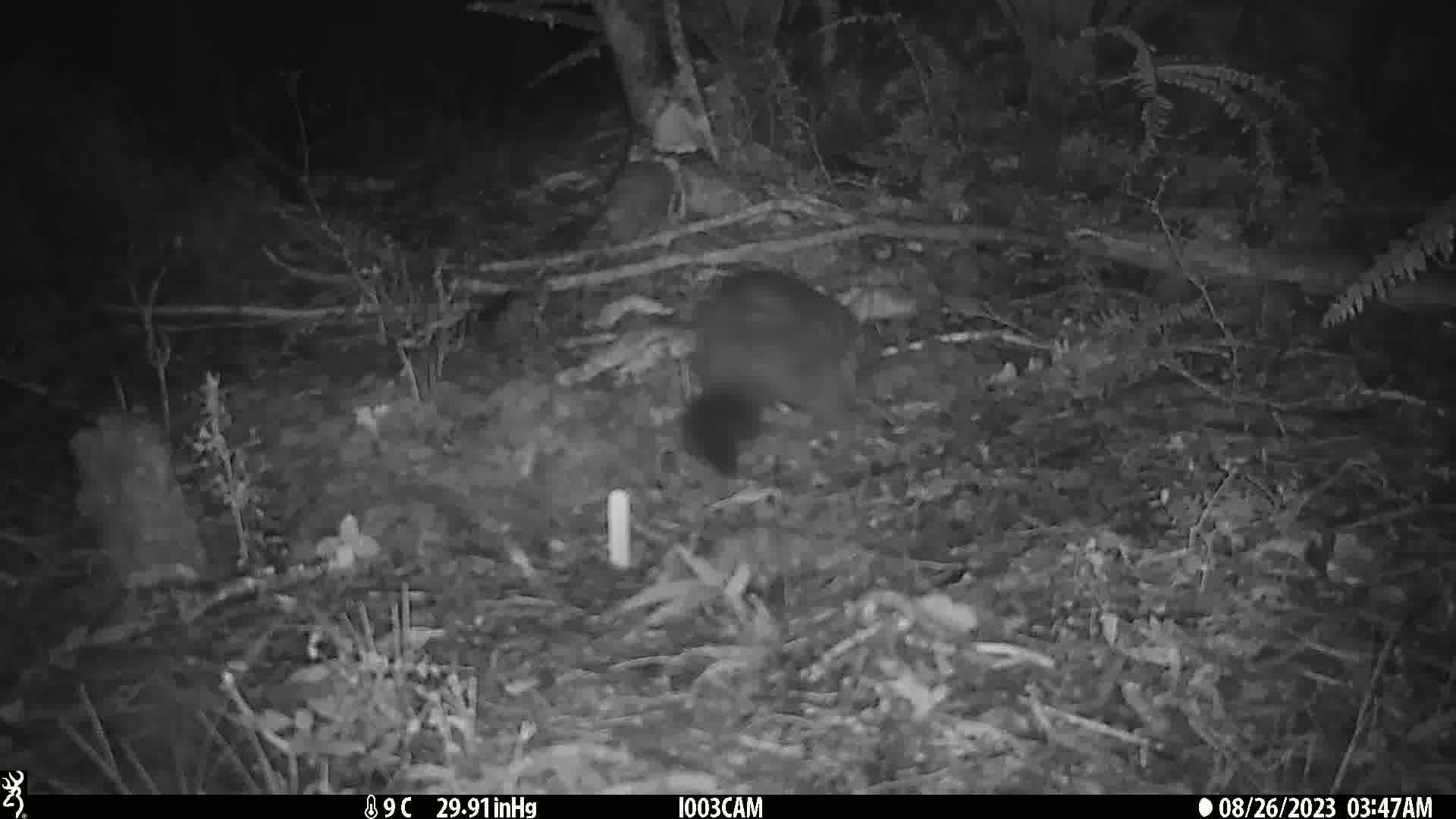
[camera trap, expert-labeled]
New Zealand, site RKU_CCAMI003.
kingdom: Animalia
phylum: Chordata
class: Mammalia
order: Diprotodontia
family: Phalangeridae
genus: Trichosurus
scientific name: Trichosurus vulpecula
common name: common brushtail possum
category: possum